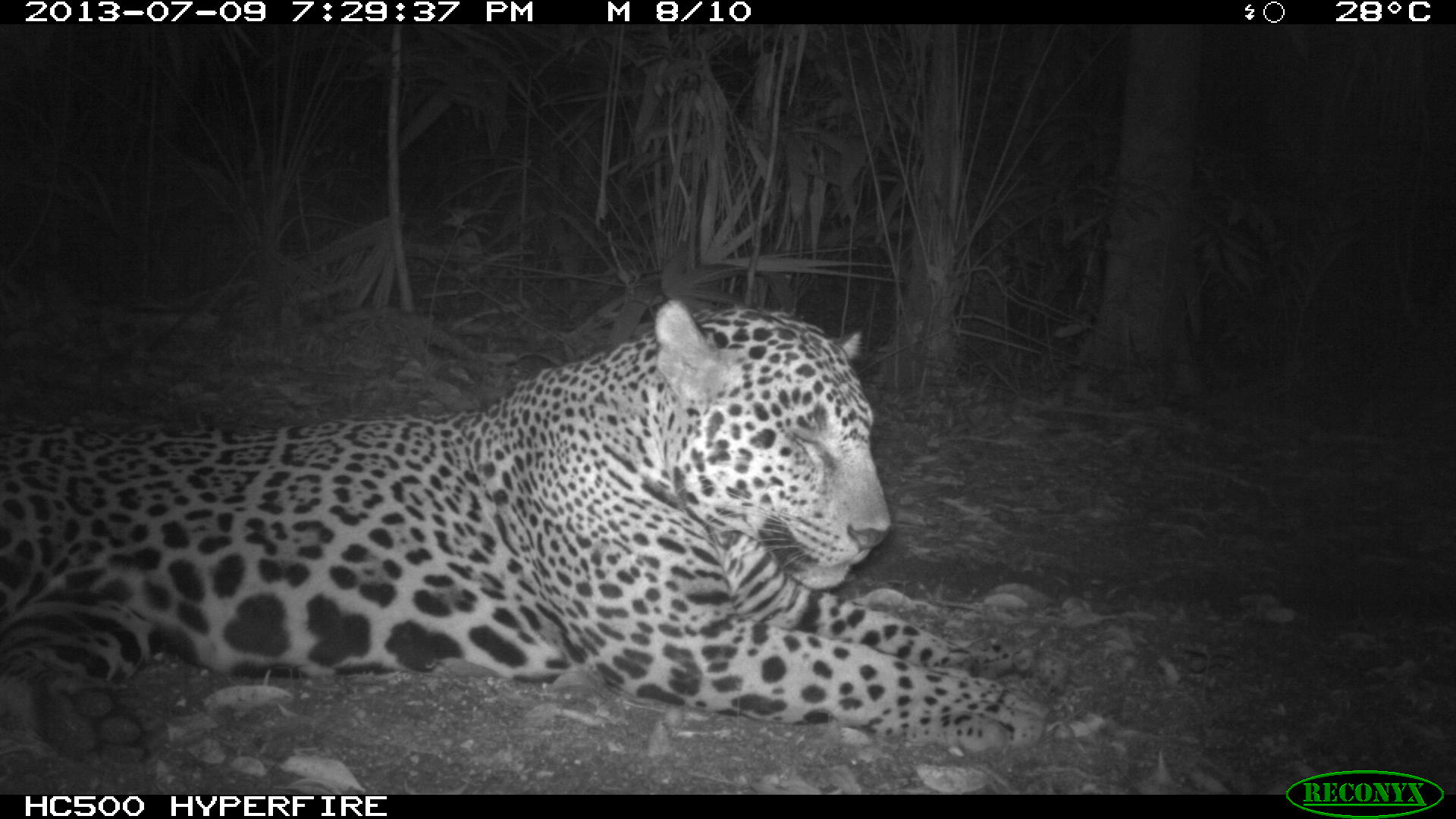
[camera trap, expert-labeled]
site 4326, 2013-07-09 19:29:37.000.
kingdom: Animalia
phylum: Chordata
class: Mammalia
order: Carnivora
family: Felidae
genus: Panthera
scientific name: Panthera onca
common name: jaguar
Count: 1.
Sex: male.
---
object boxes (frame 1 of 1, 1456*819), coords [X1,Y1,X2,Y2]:
panthera onca: [0,298,1068,767]